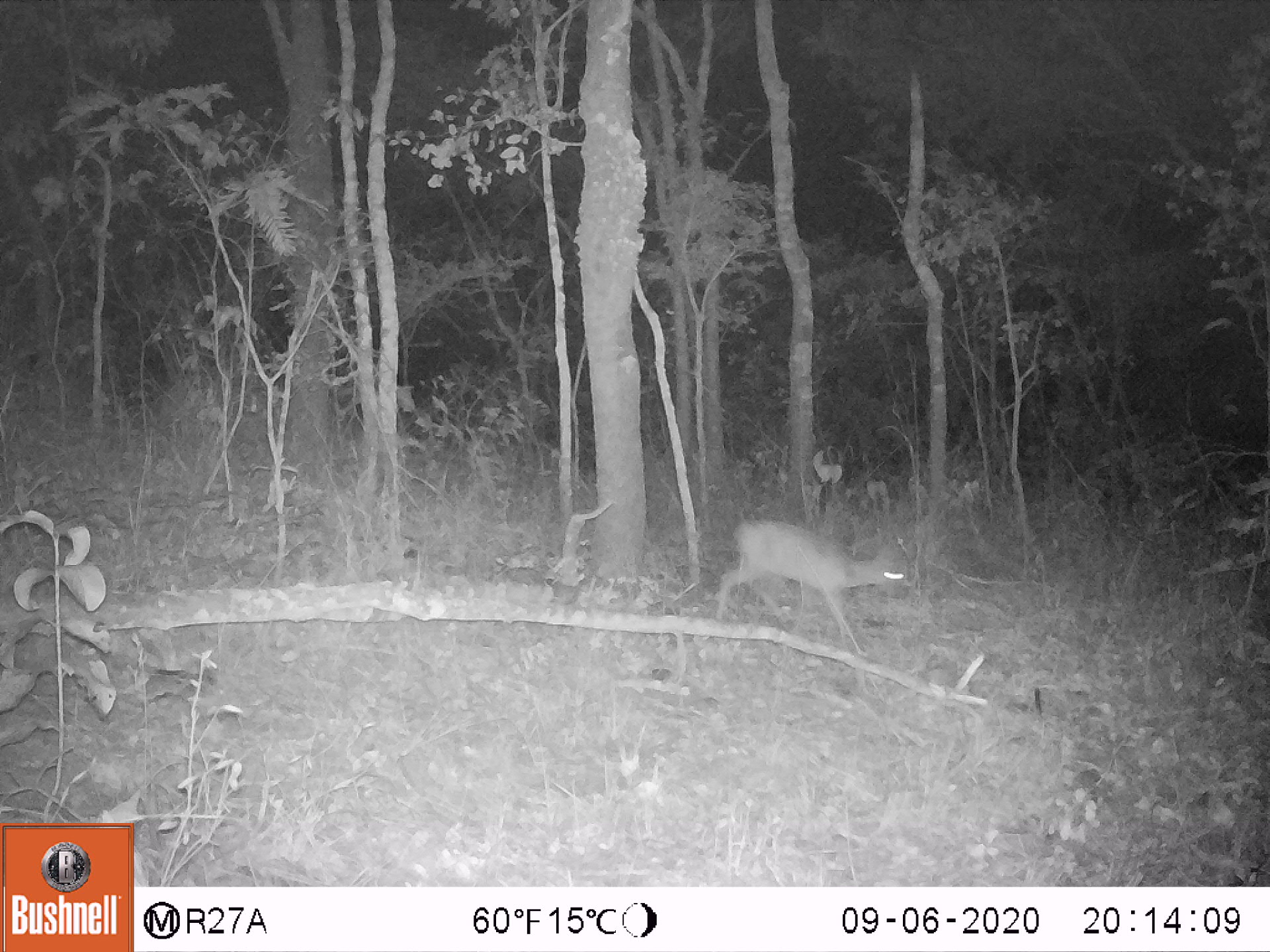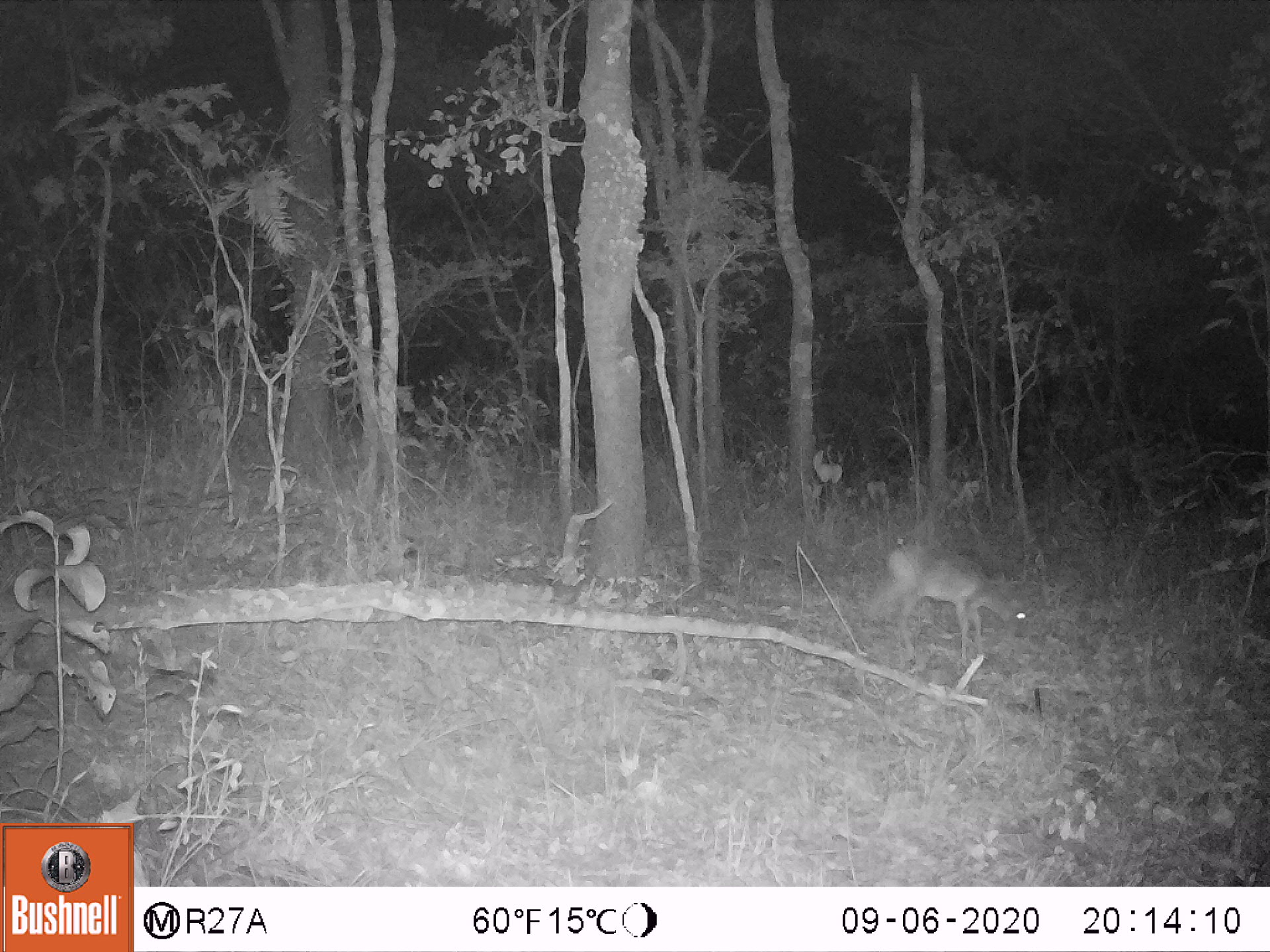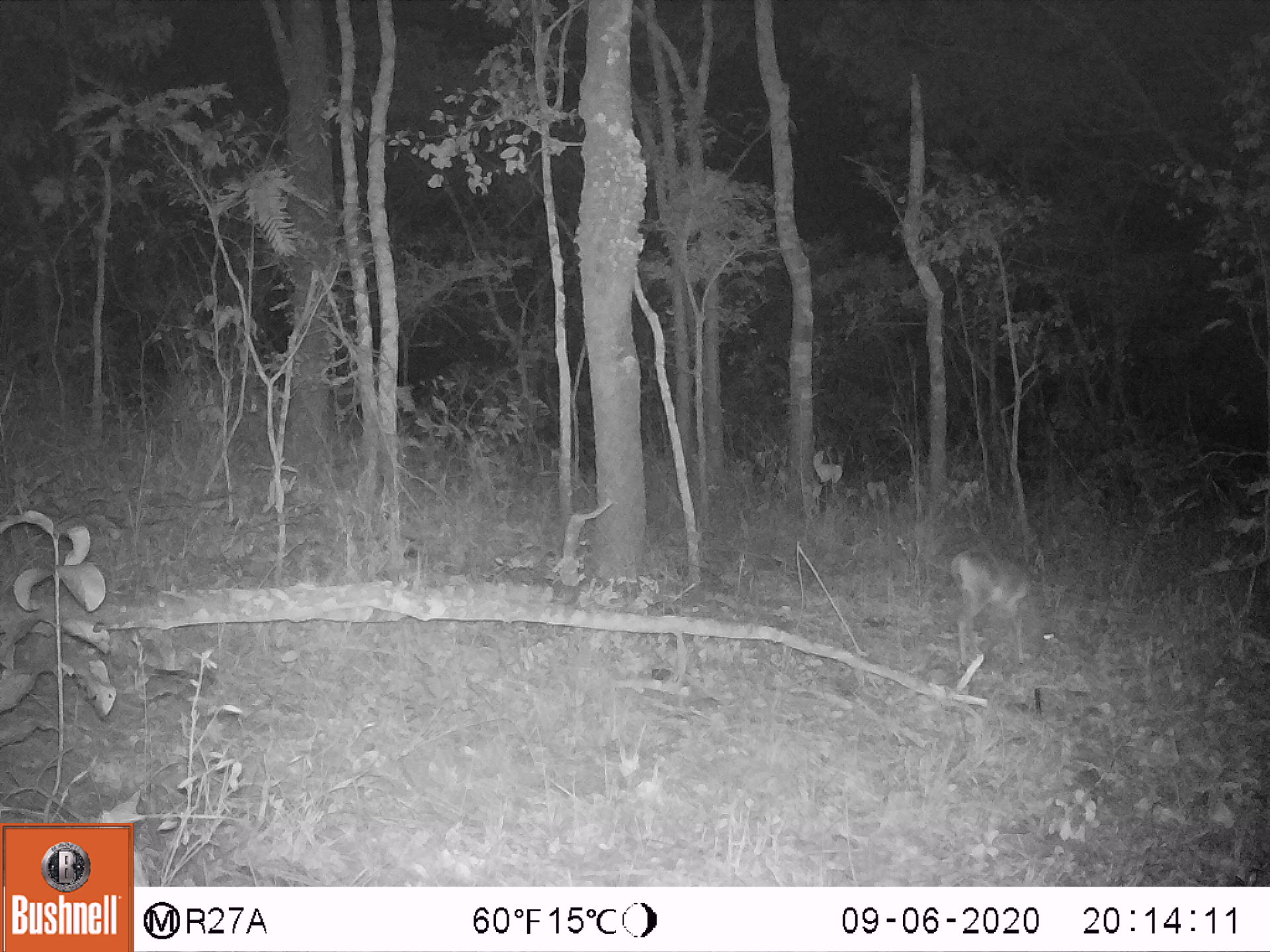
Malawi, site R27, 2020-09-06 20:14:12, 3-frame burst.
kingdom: Animalia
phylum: Chordata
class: Mammalia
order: Artiodactyla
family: Bovidae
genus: Sylvicapra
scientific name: Sylvicapra grimmia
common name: common duiker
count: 1